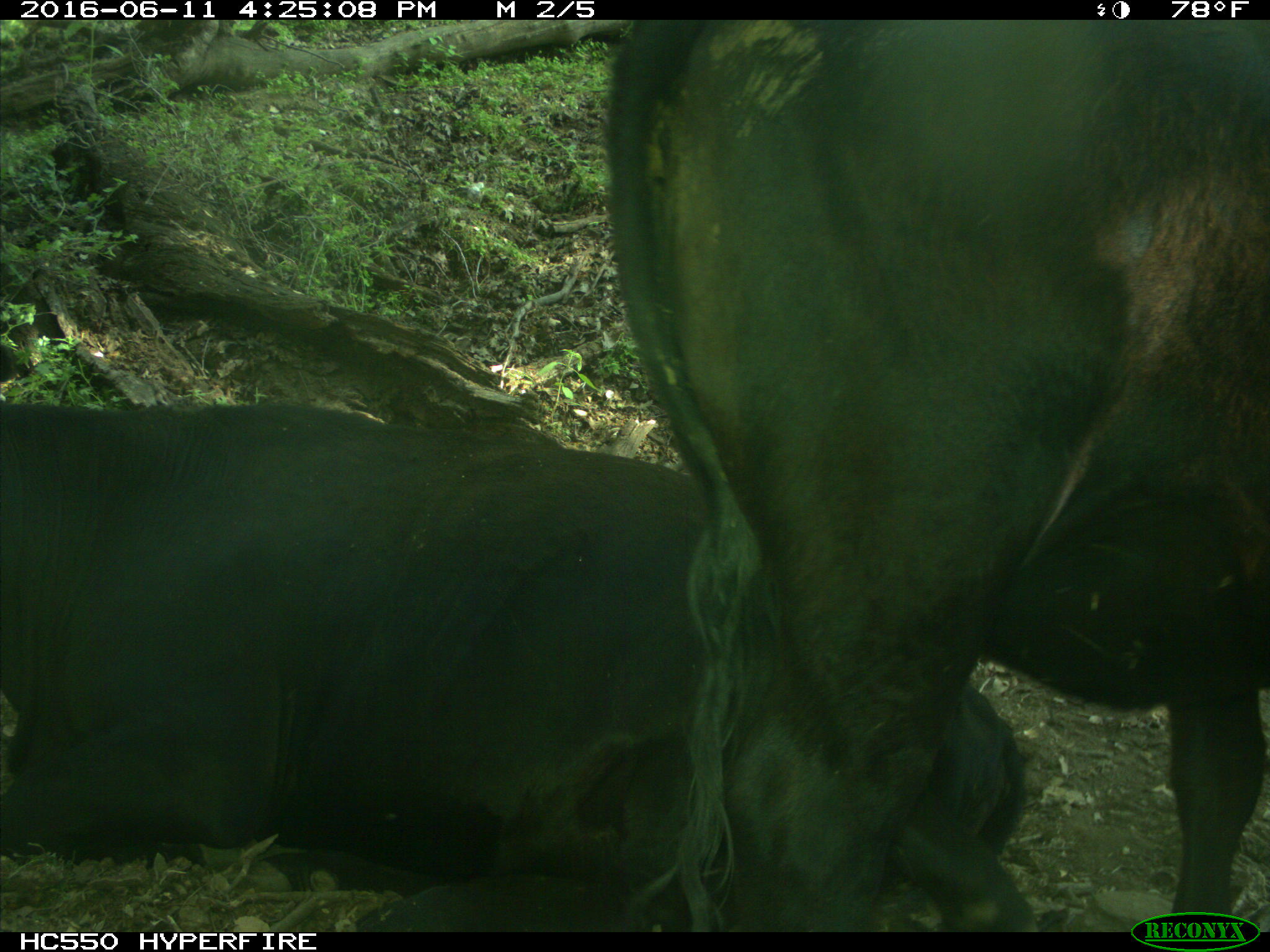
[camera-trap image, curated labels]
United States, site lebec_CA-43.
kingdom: Animalia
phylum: Chordata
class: Mammalia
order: Artiodactyla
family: Bovidae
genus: Bos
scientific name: Bos taurus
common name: domestic cow